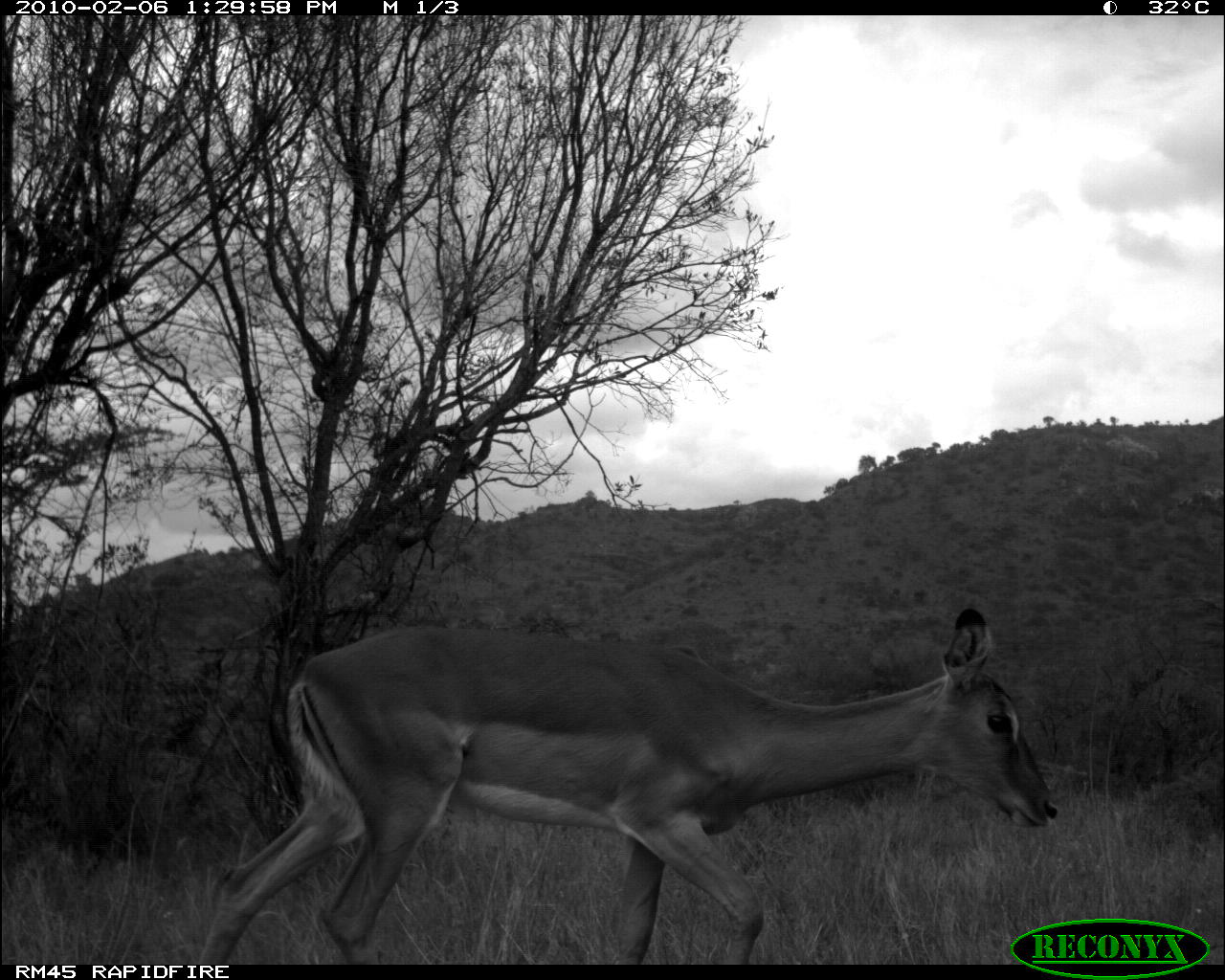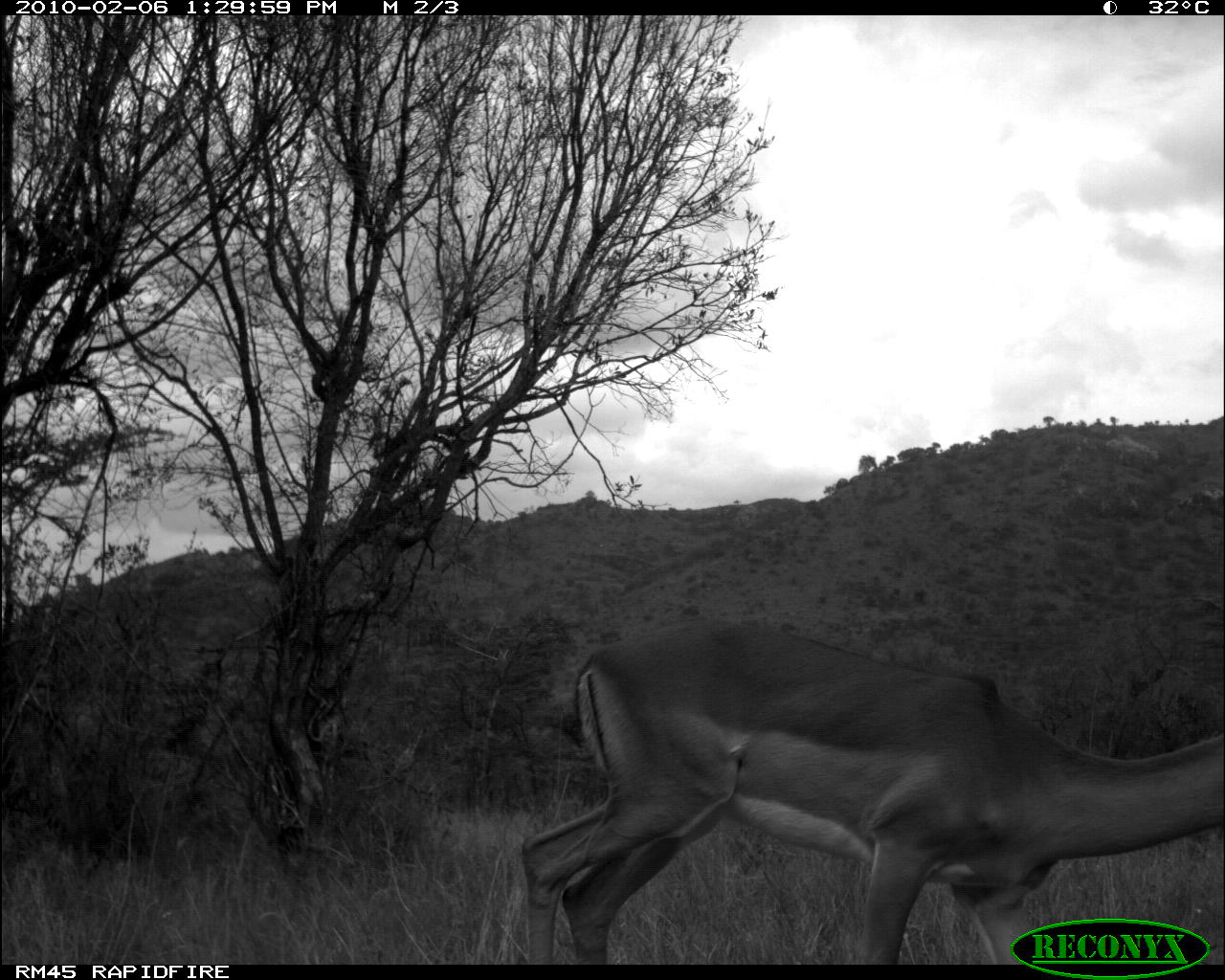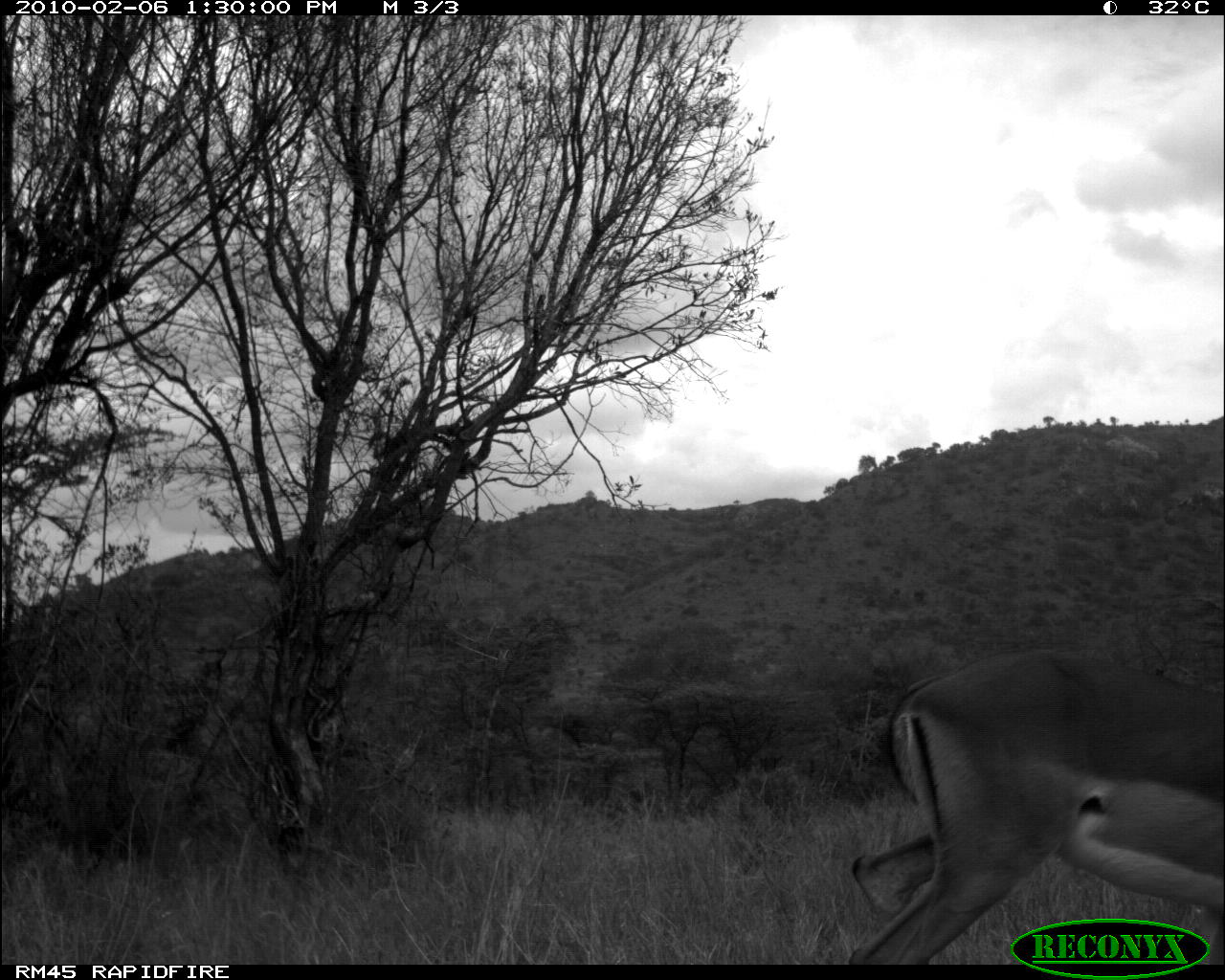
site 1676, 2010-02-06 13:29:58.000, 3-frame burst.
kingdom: Animalia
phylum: Chordata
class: Mammalia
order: Artiodactyla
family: Bovidae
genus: Aepyceros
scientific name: Aepyceros melampus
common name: impala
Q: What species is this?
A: Aepyceros melampus (impala).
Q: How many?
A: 1.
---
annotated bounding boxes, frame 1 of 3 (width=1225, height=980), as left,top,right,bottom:
aepyceros melampus: 204,603,1057,965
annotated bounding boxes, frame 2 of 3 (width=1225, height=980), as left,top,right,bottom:
aepyceros melampus: 521,619,1225,966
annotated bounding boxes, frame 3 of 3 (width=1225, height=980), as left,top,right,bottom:
aepyceros melampus: 847,648,1225,966